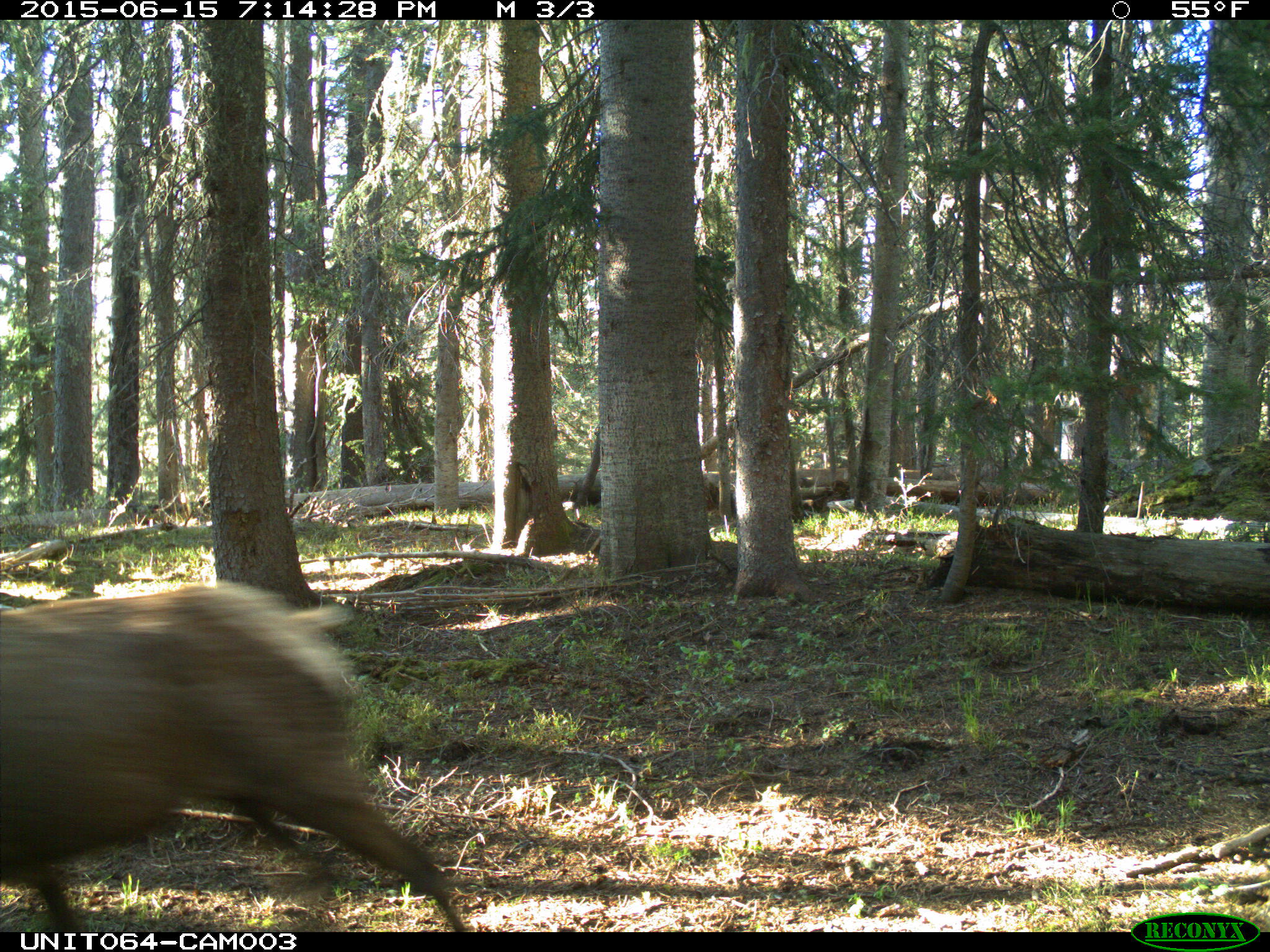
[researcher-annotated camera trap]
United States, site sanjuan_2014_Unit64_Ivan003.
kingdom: Animalia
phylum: Chordata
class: Mammalia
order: Artiodactyla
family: Cervidae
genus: Cervus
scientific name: Cervus elaphus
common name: red deer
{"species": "Cervus elaphus (red deer)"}